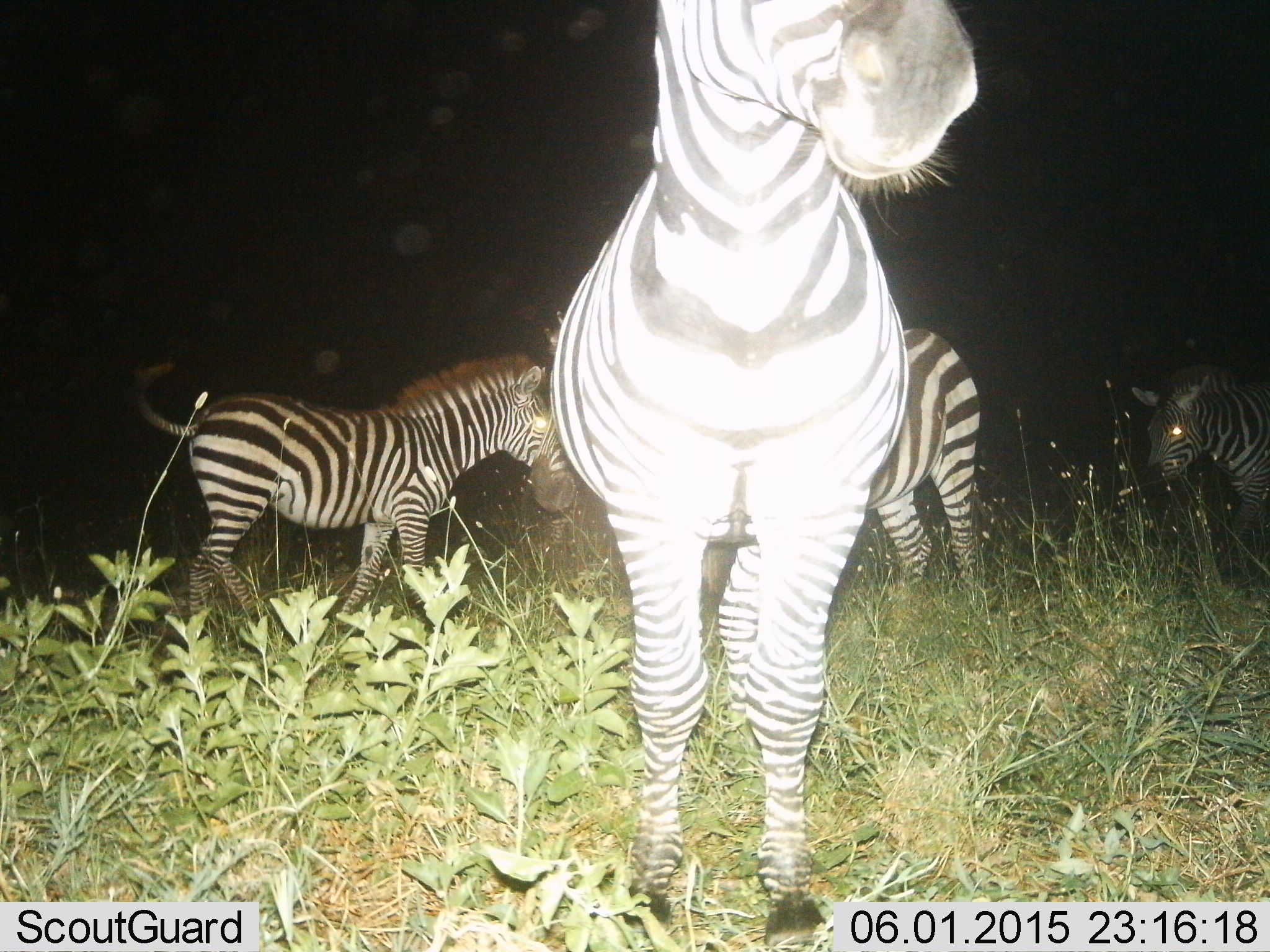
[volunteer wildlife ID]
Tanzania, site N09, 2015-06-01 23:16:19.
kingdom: Animalia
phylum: Chordata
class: Mammalia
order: Perissodactyla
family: Equidae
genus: Equus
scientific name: Equus quagga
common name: plains zebra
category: zebra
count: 4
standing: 100%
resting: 0%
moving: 50%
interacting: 0%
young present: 10%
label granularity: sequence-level